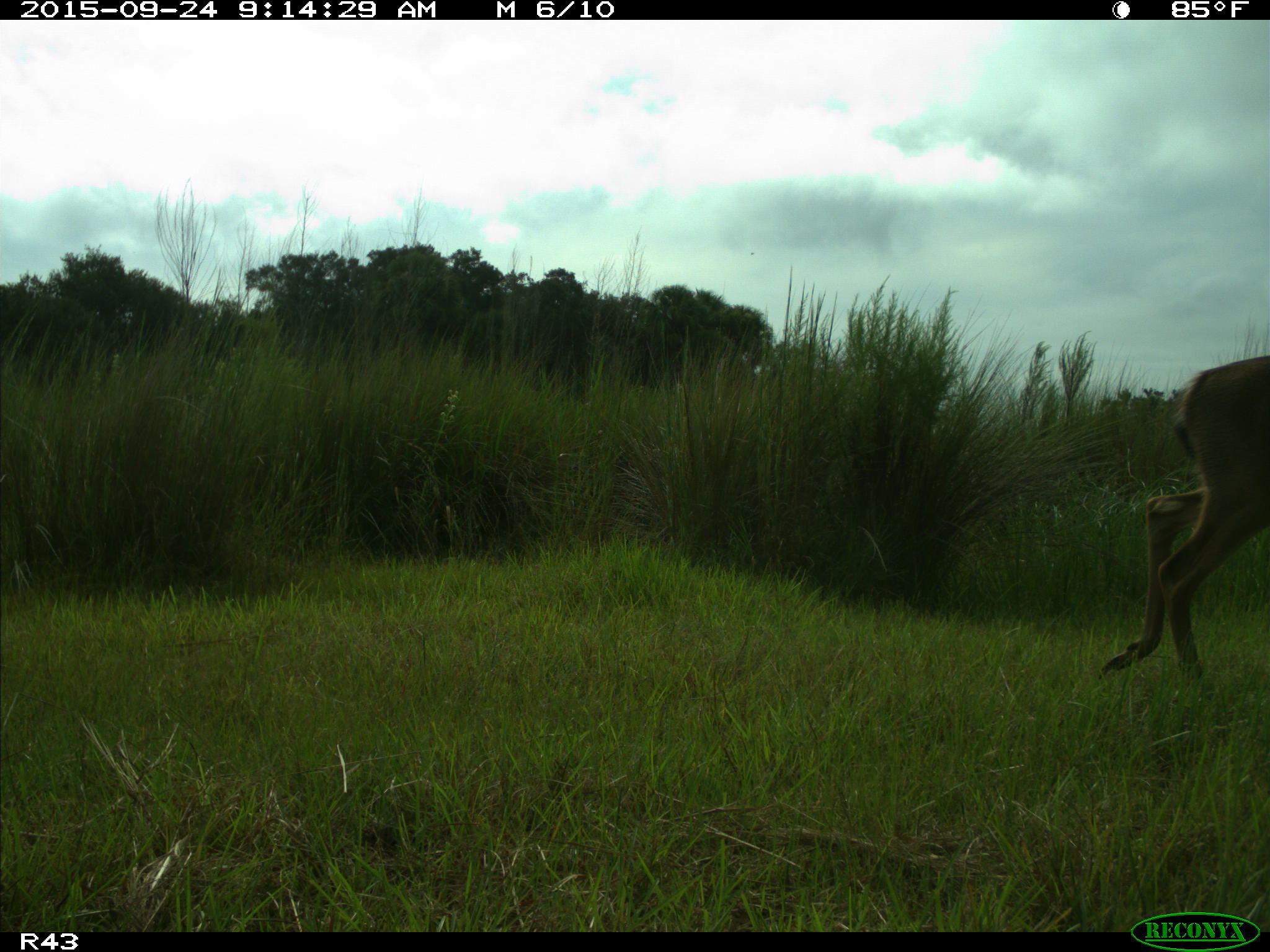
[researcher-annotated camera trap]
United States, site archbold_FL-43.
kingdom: Animalia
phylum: Chordata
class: Mammalia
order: Artiodactyla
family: Cervidae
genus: Odocoileus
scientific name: Odocoileus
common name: deer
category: unidentified deer